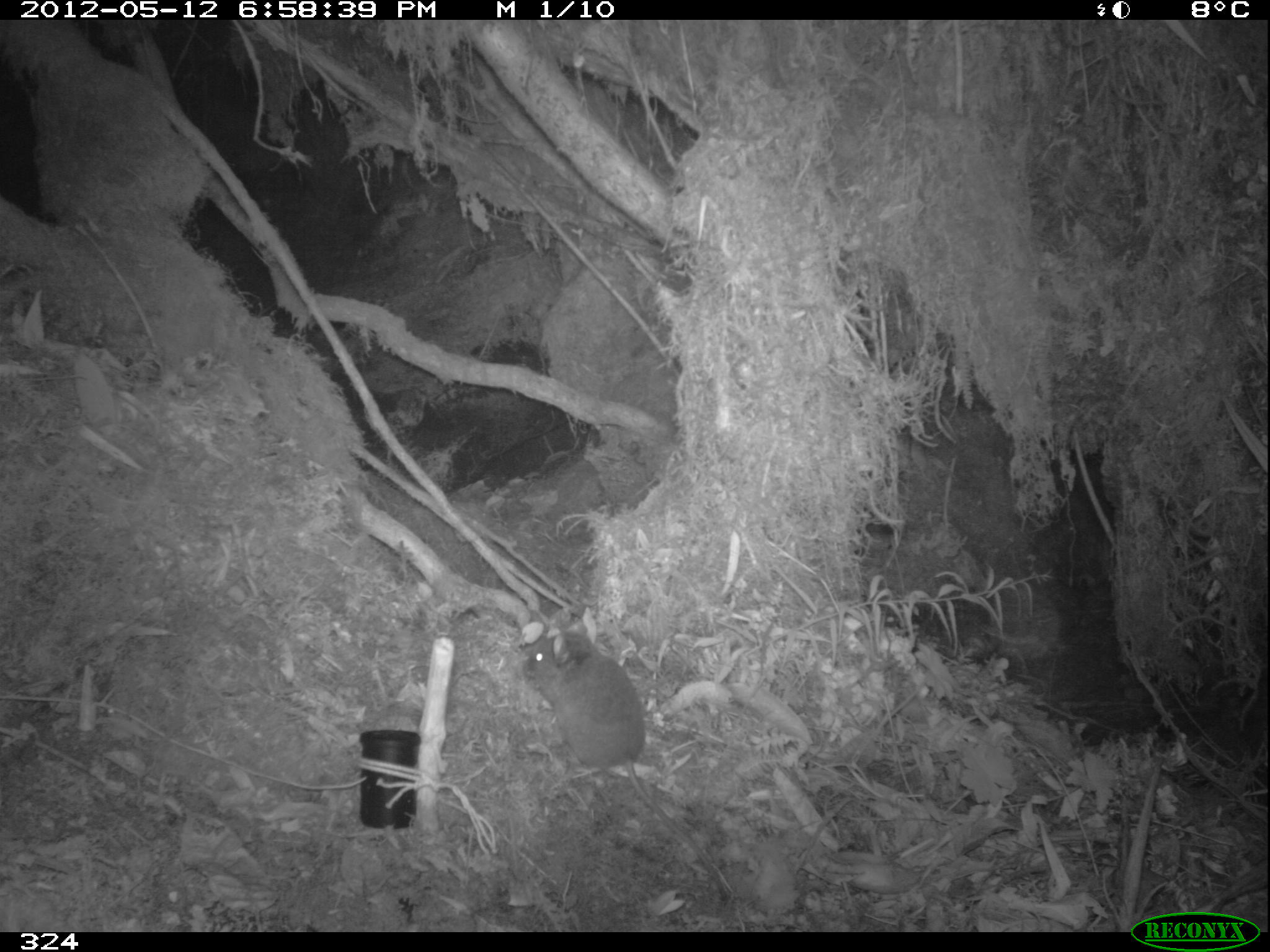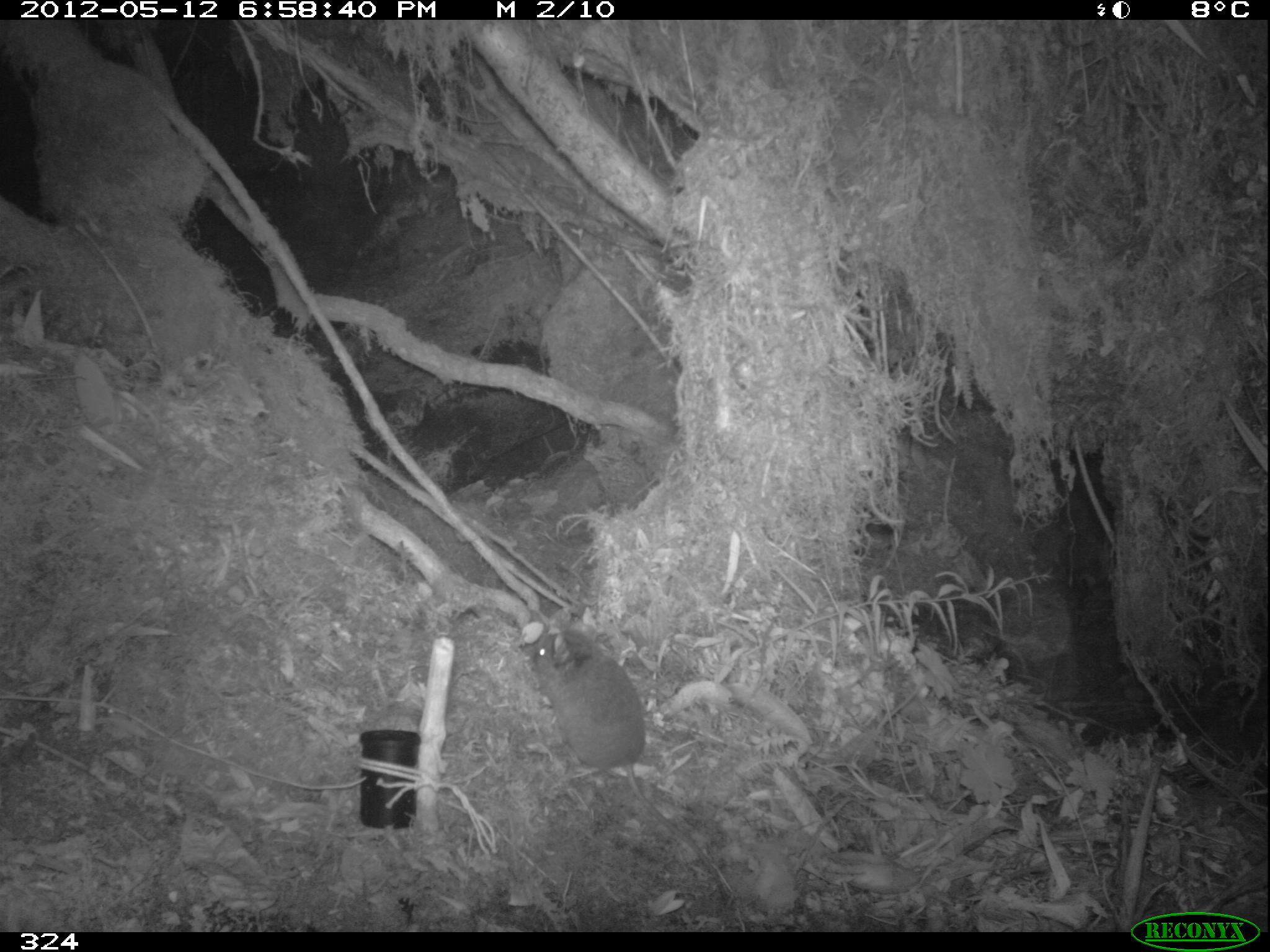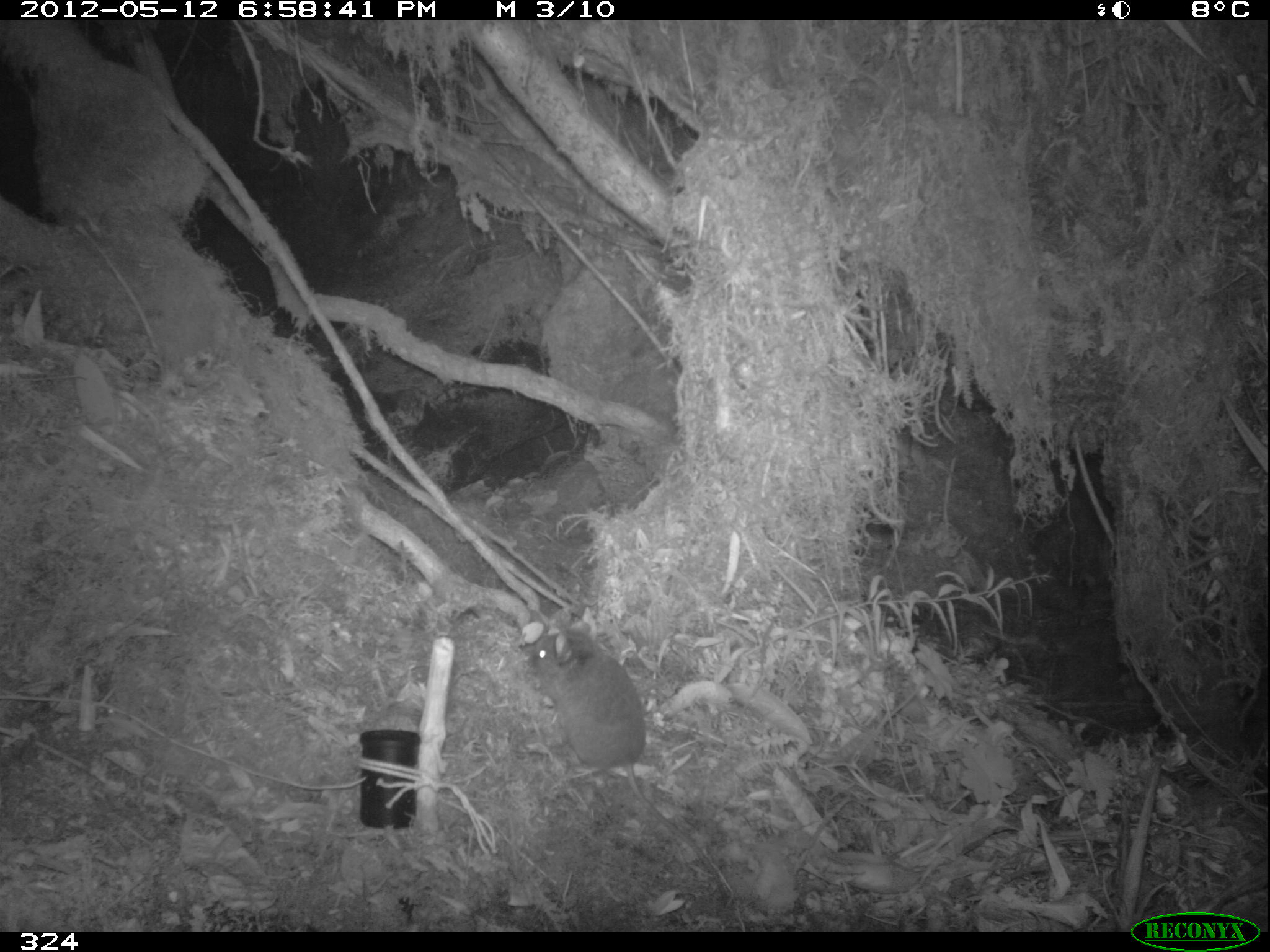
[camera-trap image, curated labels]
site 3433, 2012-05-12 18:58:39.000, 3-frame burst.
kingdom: Animalia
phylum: Chordata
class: Mammalia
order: Rodentia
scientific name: Rodentia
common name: rodents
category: unknown rodent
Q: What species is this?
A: Unknown rodent (rodents) (Rodentia).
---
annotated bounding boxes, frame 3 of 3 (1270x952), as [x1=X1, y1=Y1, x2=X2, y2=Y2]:
unknown rodent: [x1=524, y1=633, x2=727, y2=899]